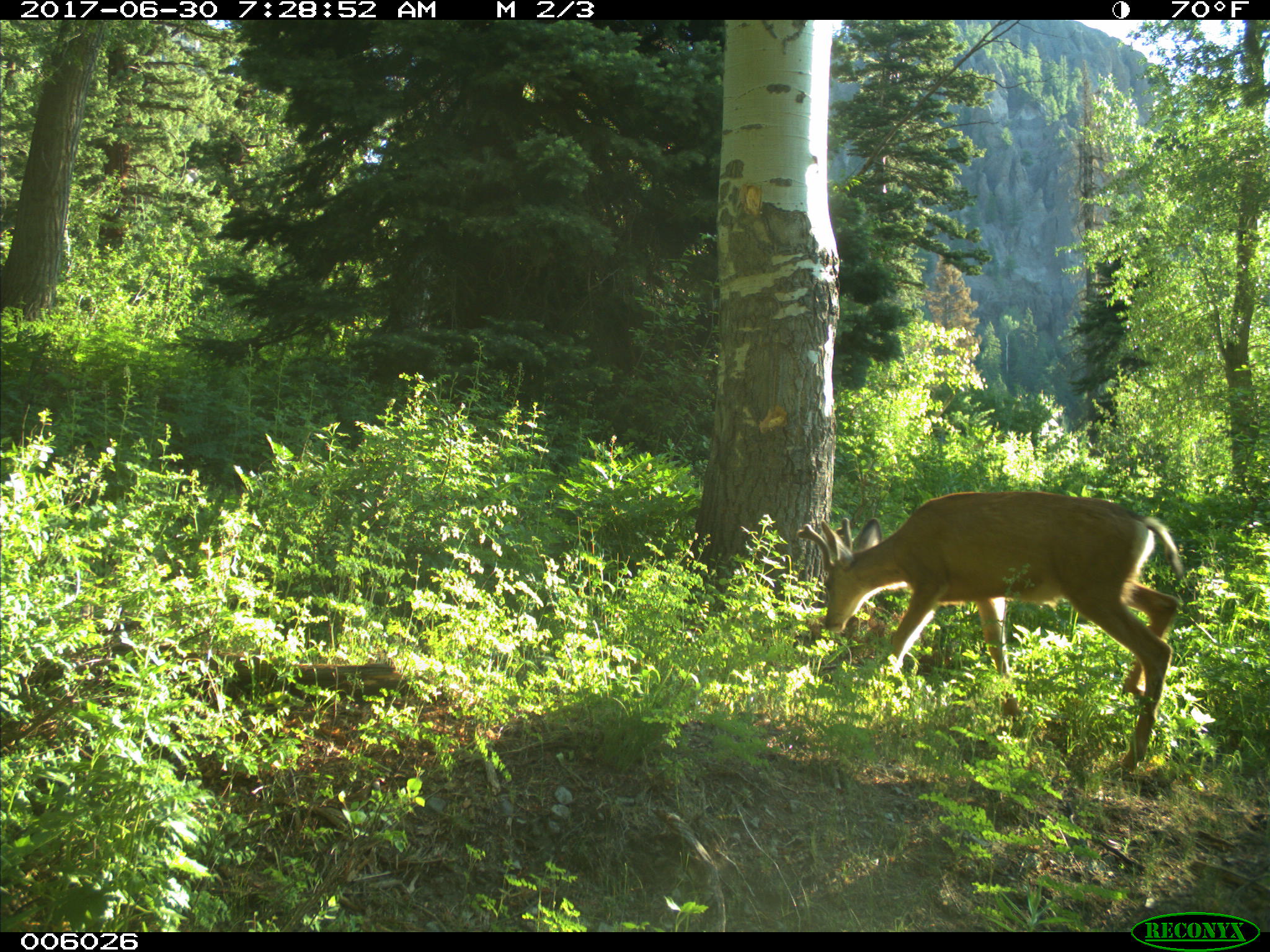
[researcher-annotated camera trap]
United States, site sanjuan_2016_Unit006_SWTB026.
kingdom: Animalia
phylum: Chordata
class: Mammalia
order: Artiodactyla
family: Cervidae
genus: Odocoileus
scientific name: Odocoileus hemionus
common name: mule deer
Odocoileus hemionus (mule deer).